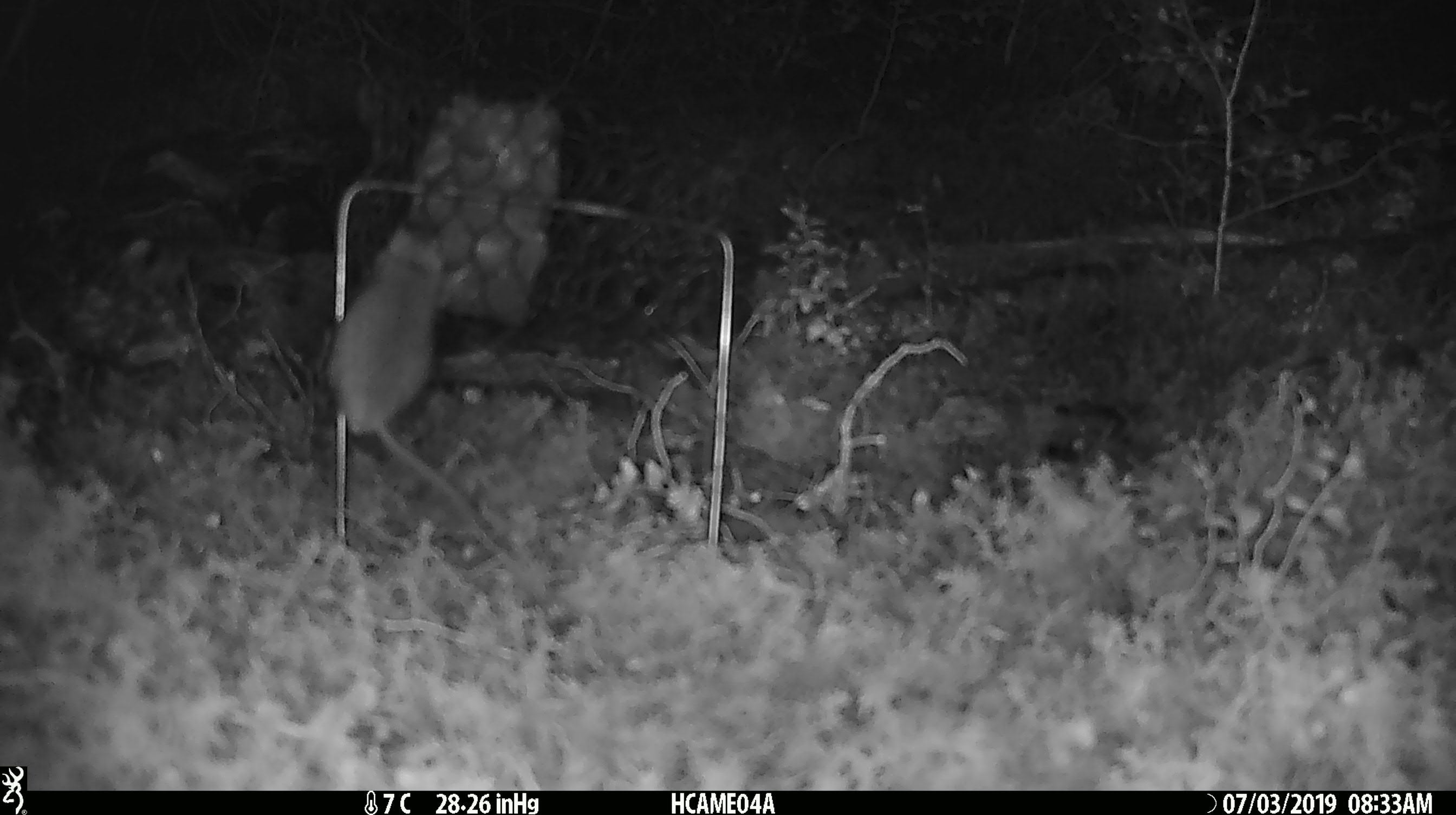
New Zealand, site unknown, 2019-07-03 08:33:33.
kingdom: Animalia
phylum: Chordata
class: Mammalia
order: Rodentia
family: Muridae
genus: Mus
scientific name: Mus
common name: mouse